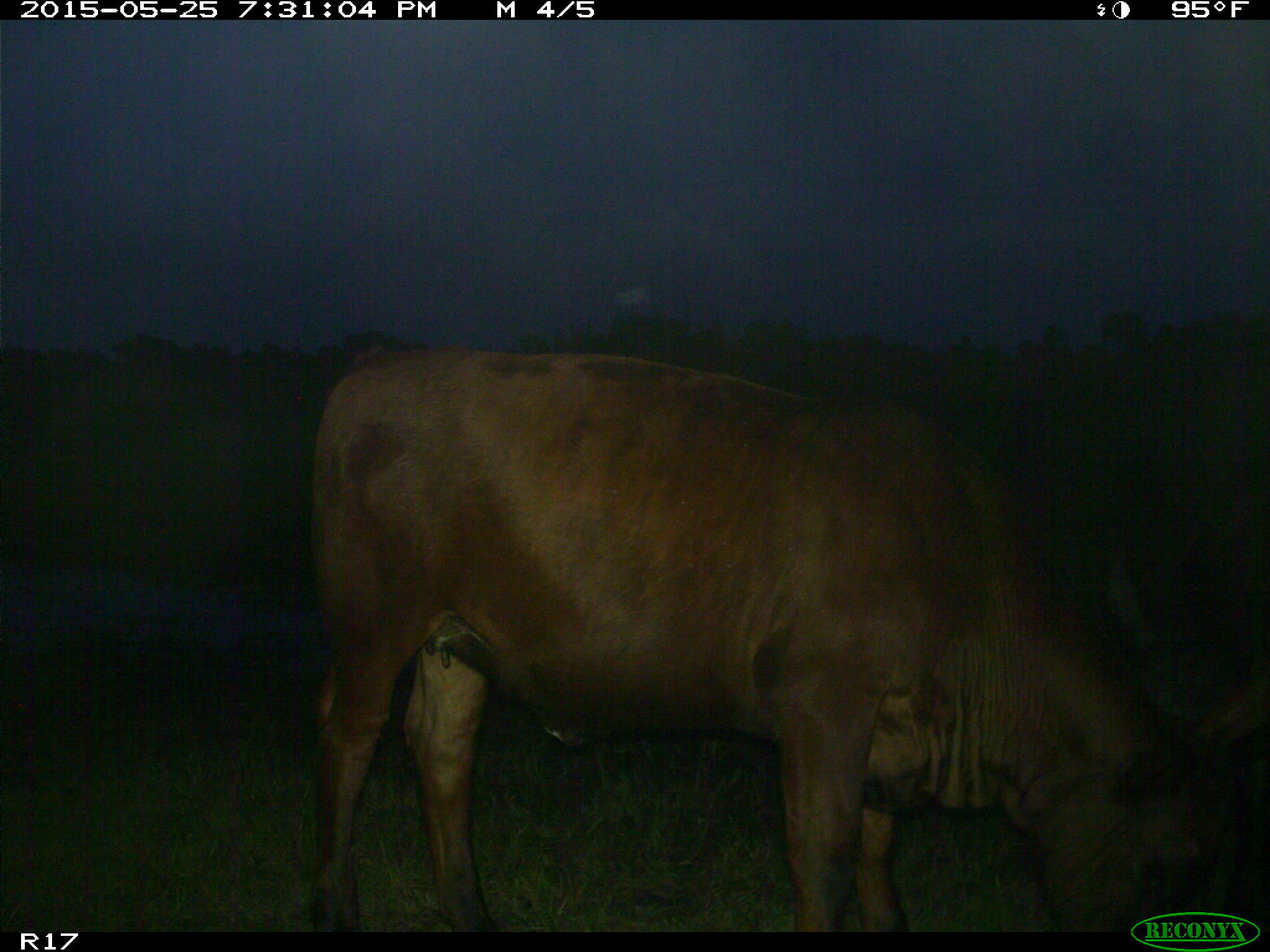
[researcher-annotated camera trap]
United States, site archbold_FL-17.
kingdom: Animalia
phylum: Chordata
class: Mammalia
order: Artiodactyla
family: Bovidae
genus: Bos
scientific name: Bos taurus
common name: domestic cow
Bos taurus (domestic cow).